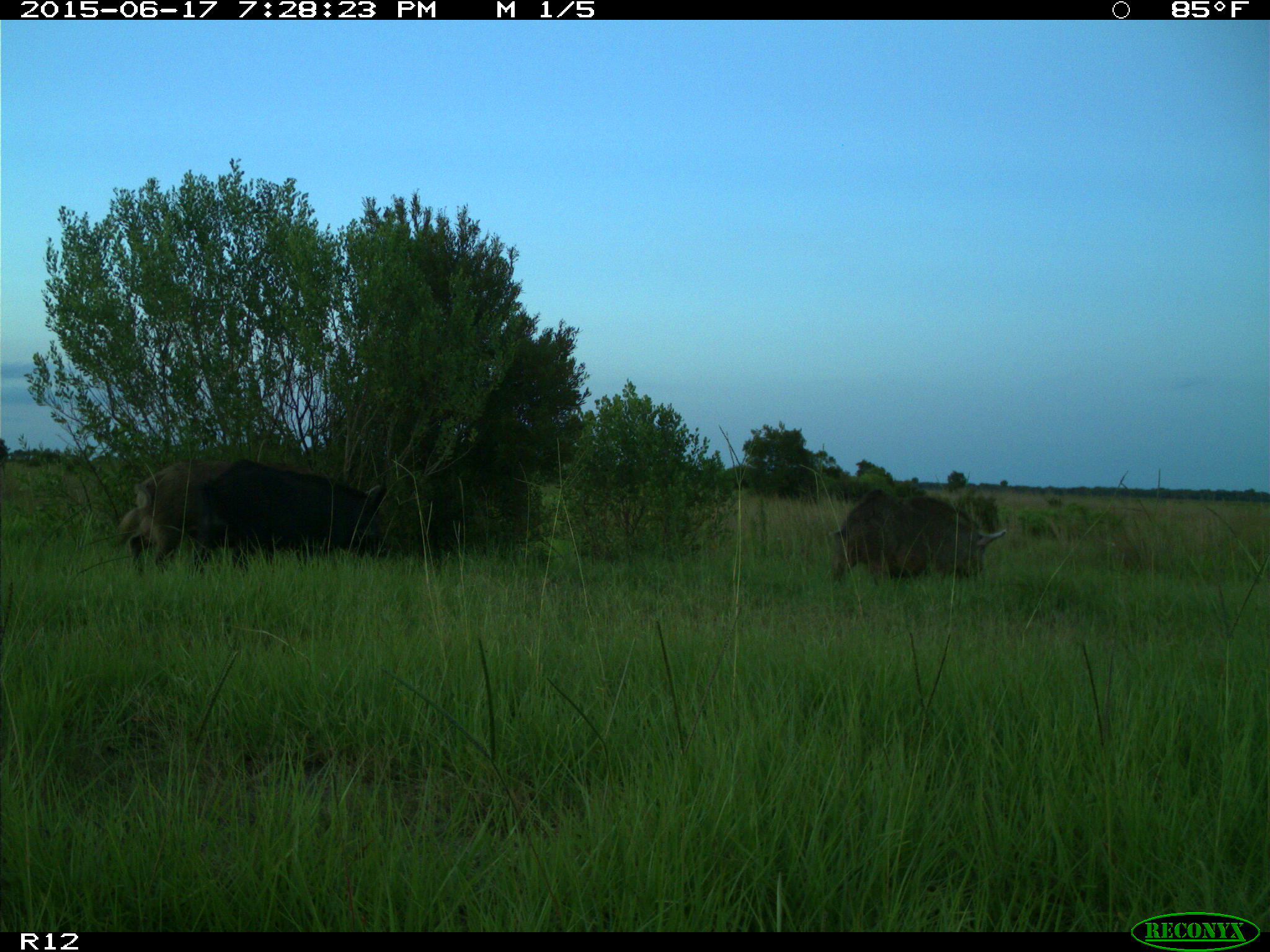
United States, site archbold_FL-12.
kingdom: Animalia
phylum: Chordata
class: Mammalia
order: Artiodactyla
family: Suidae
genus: Sus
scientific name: Sus scrofa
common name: wild boar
Sus scrofa (wild boar).